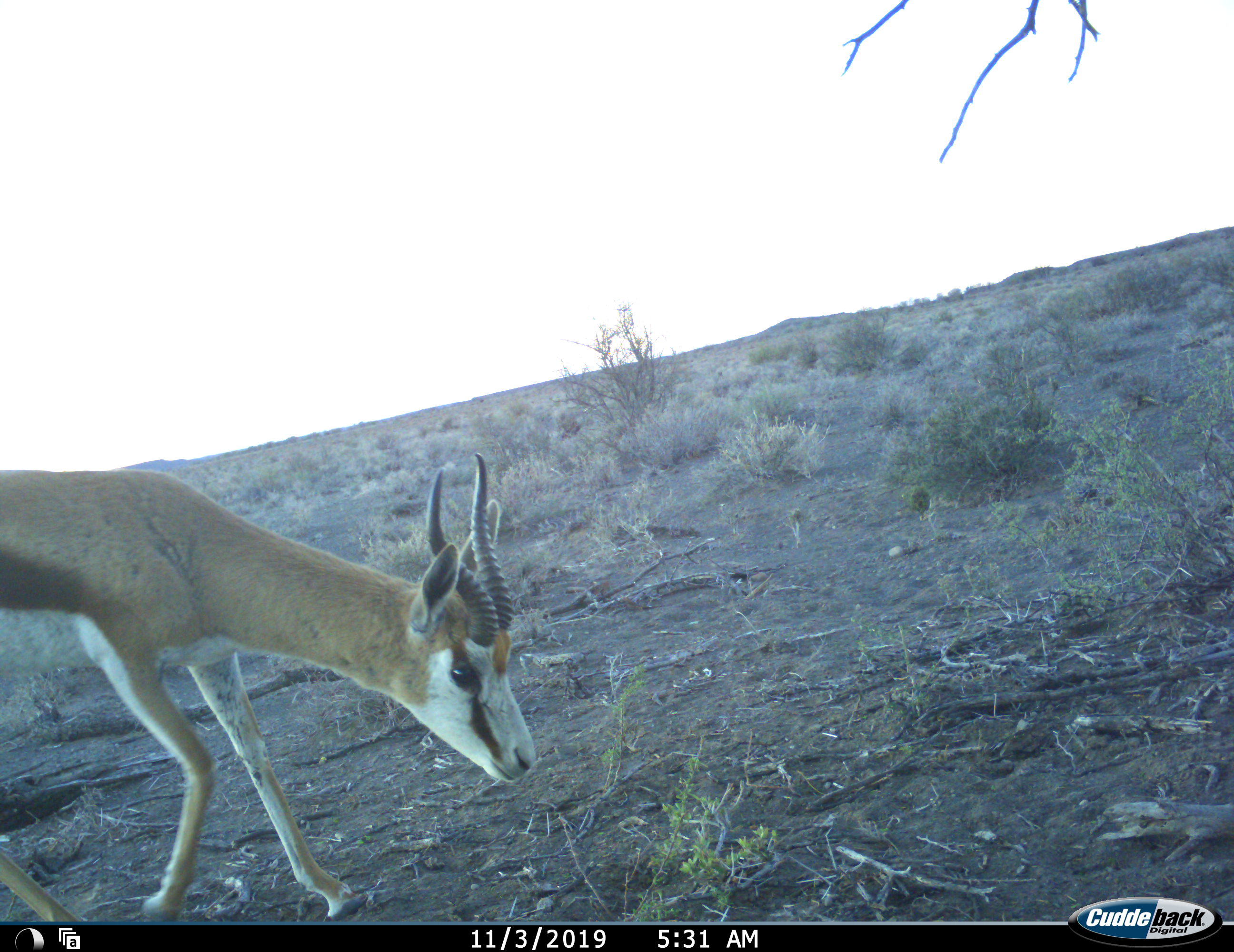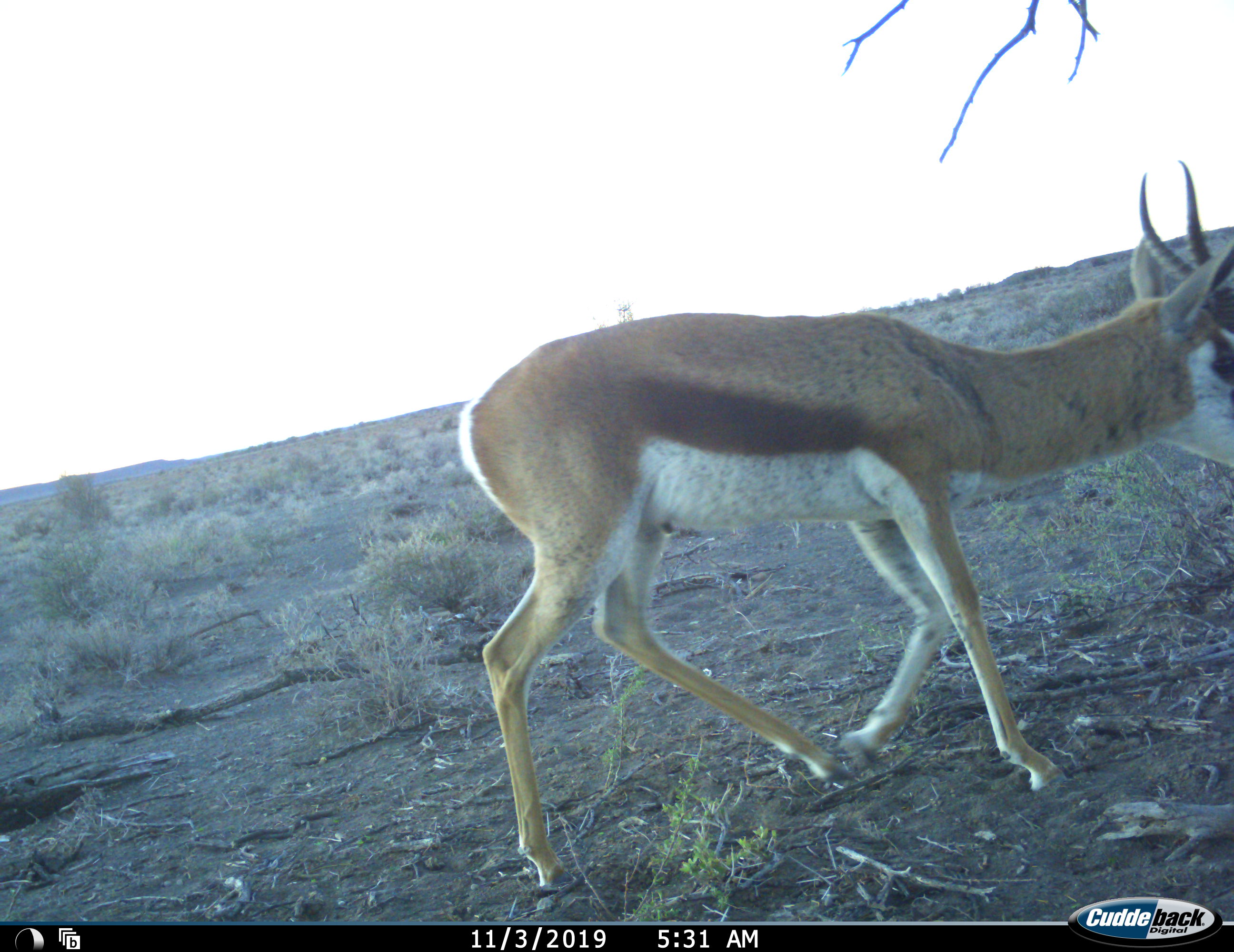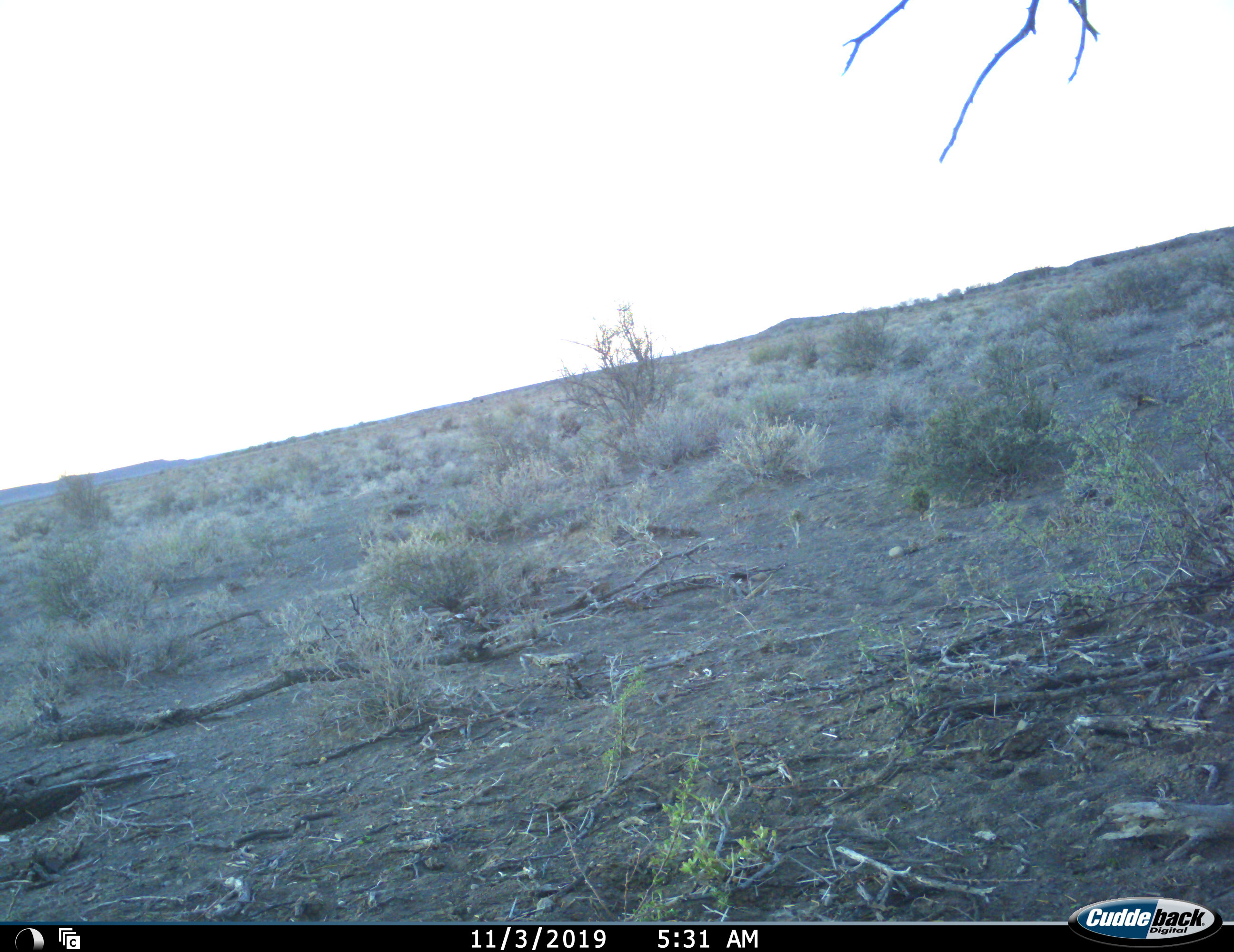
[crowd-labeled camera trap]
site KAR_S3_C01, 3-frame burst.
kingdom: Animalia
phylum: Chordata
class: Mammalia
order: Artiodactyla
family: Bovidae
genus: Antidorcas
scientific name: Antidorcas marsupialis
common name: springbok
Springbok (Antidorcas marsupialis), count 1. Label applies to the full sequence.